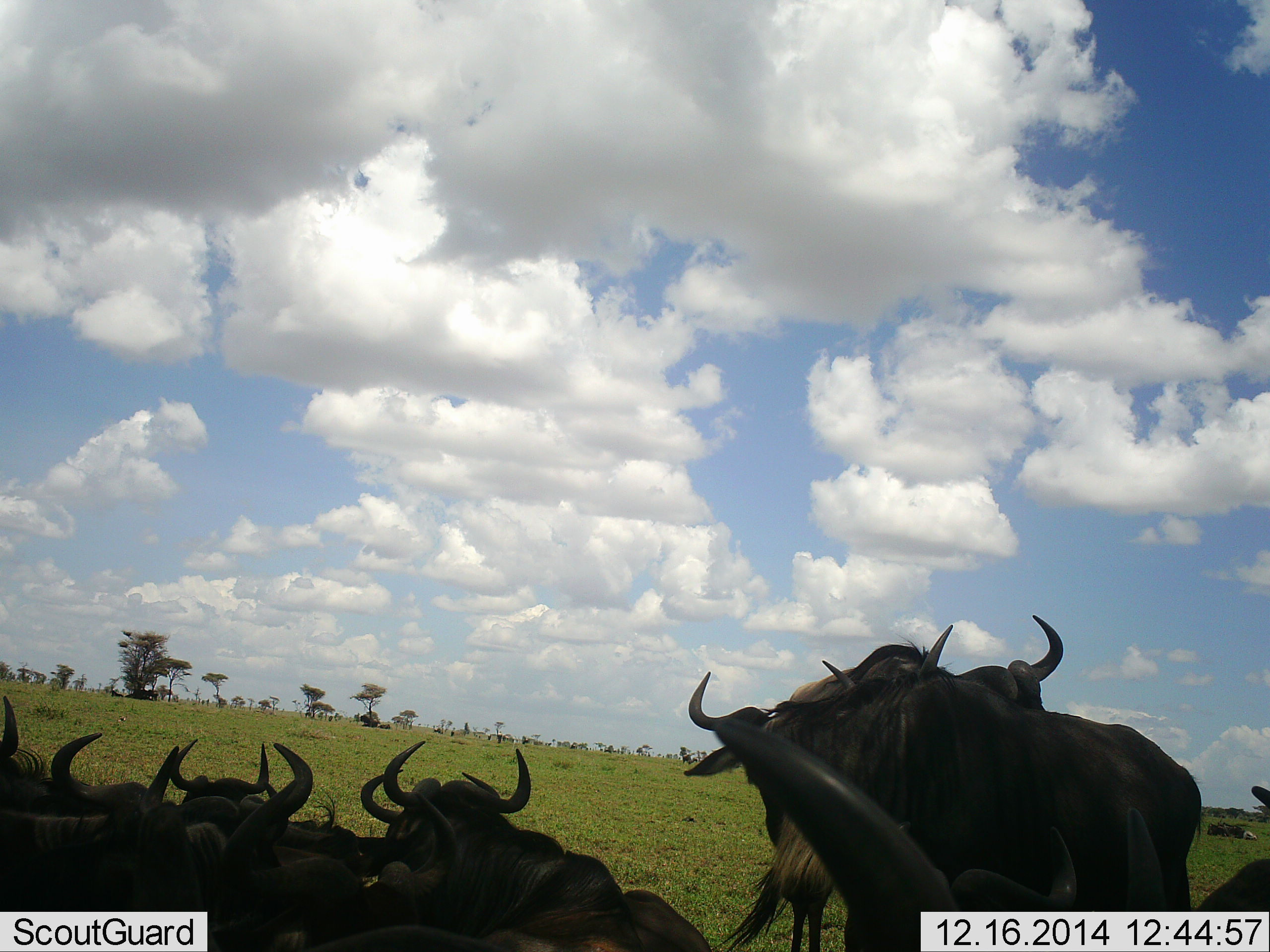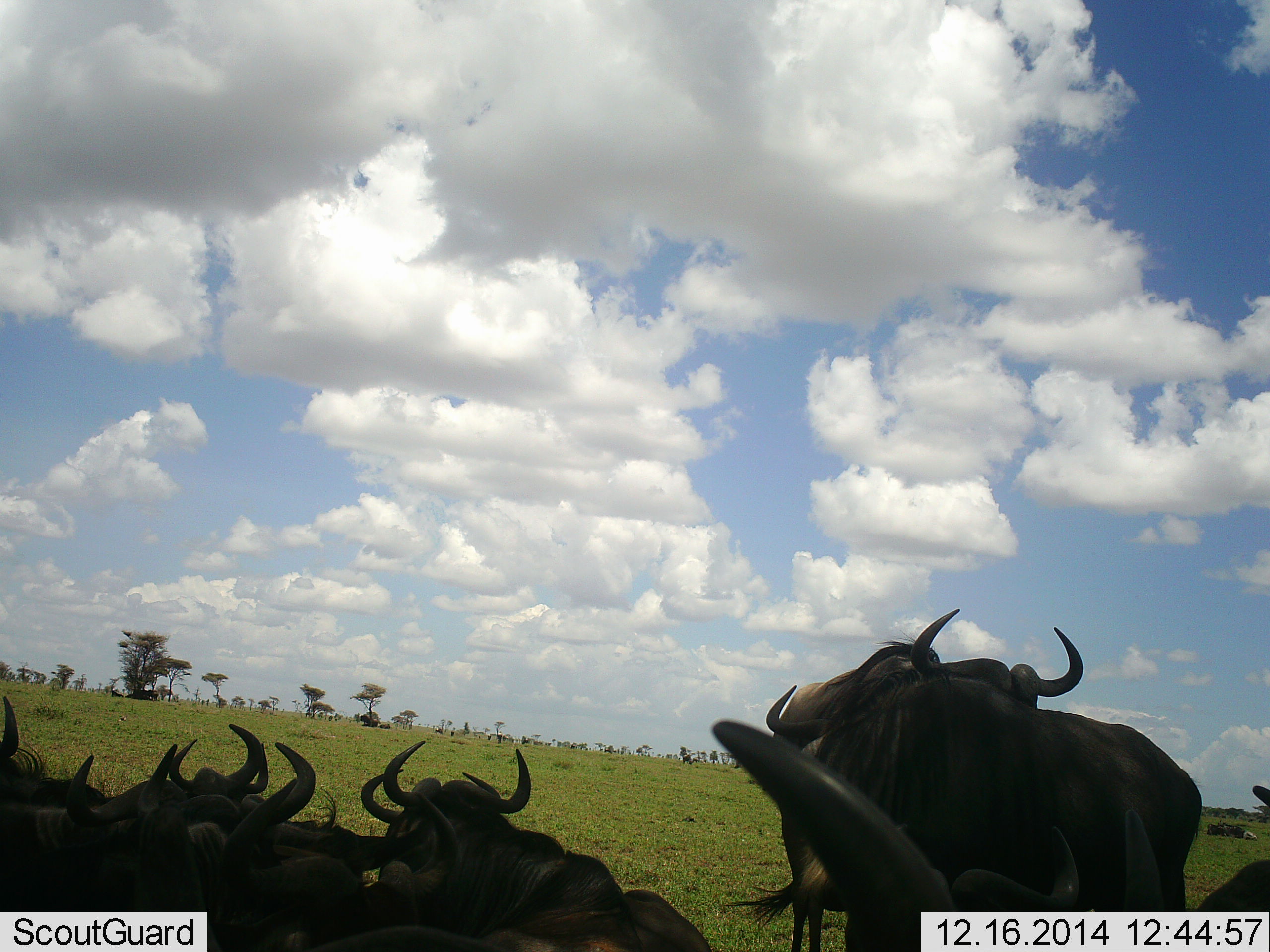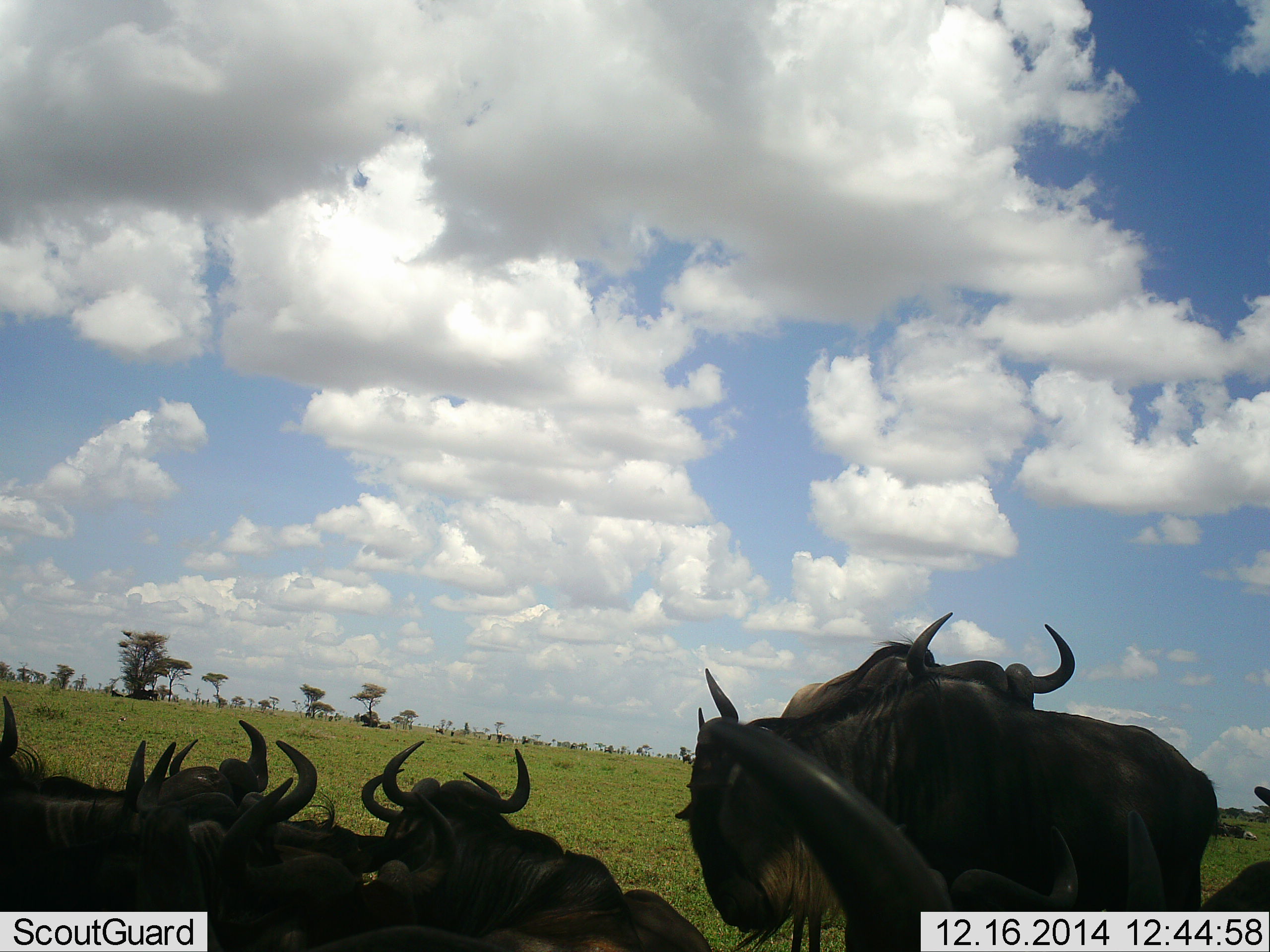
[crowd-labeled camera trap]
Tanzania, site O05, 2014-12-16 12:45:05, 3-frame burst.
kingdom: Animalia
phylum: Chordata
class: Mammalia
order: Artiodactyla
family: Bovidae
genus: Connochaetes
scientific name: Connochaetes taurinus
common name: blue wildebeest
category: wildebeest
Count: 11-50.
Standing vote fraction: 60%.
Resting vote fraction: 80%.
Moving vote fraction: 10%.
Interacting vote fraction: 0%.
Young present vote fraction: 10%.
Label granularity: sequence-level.